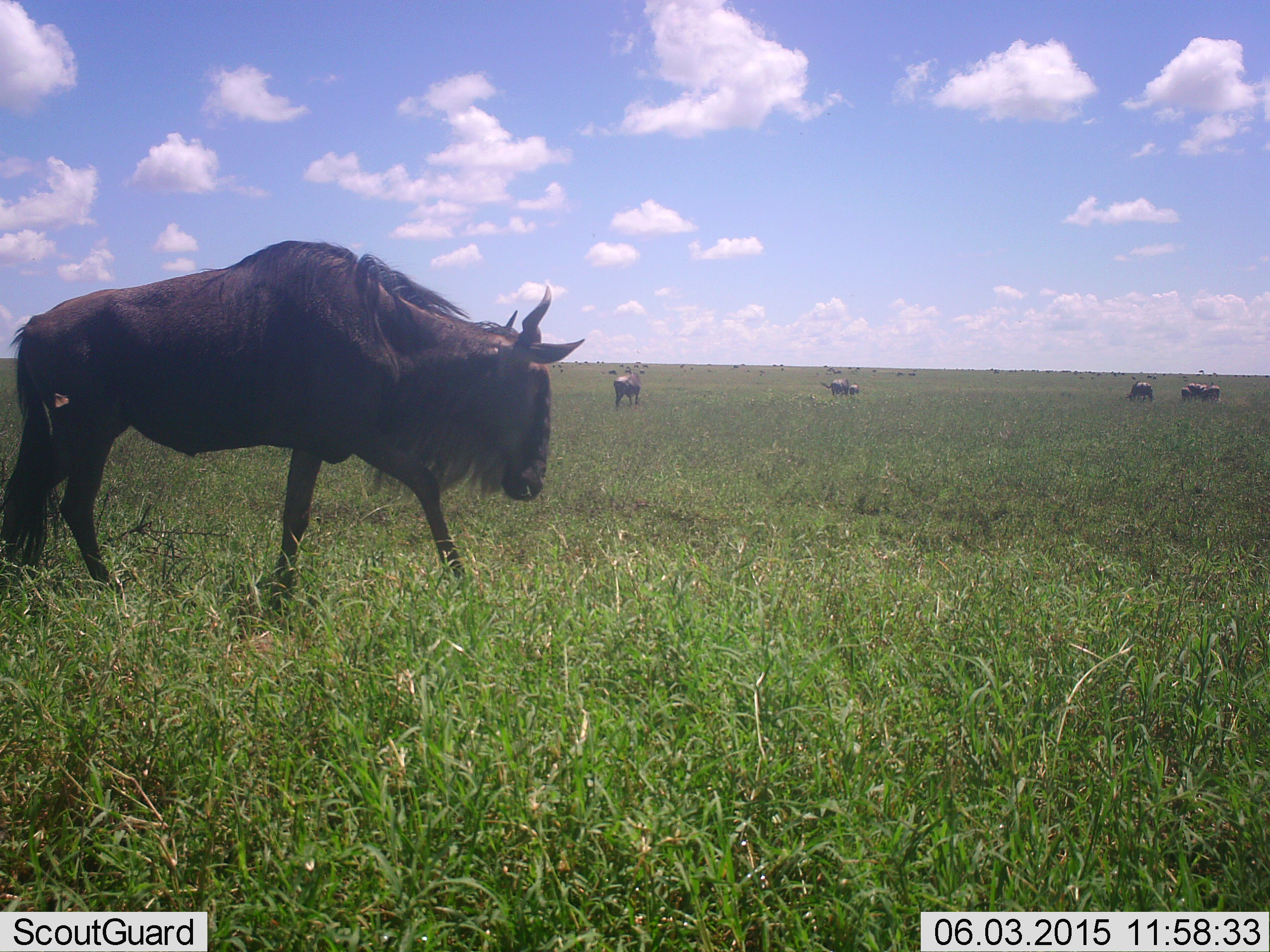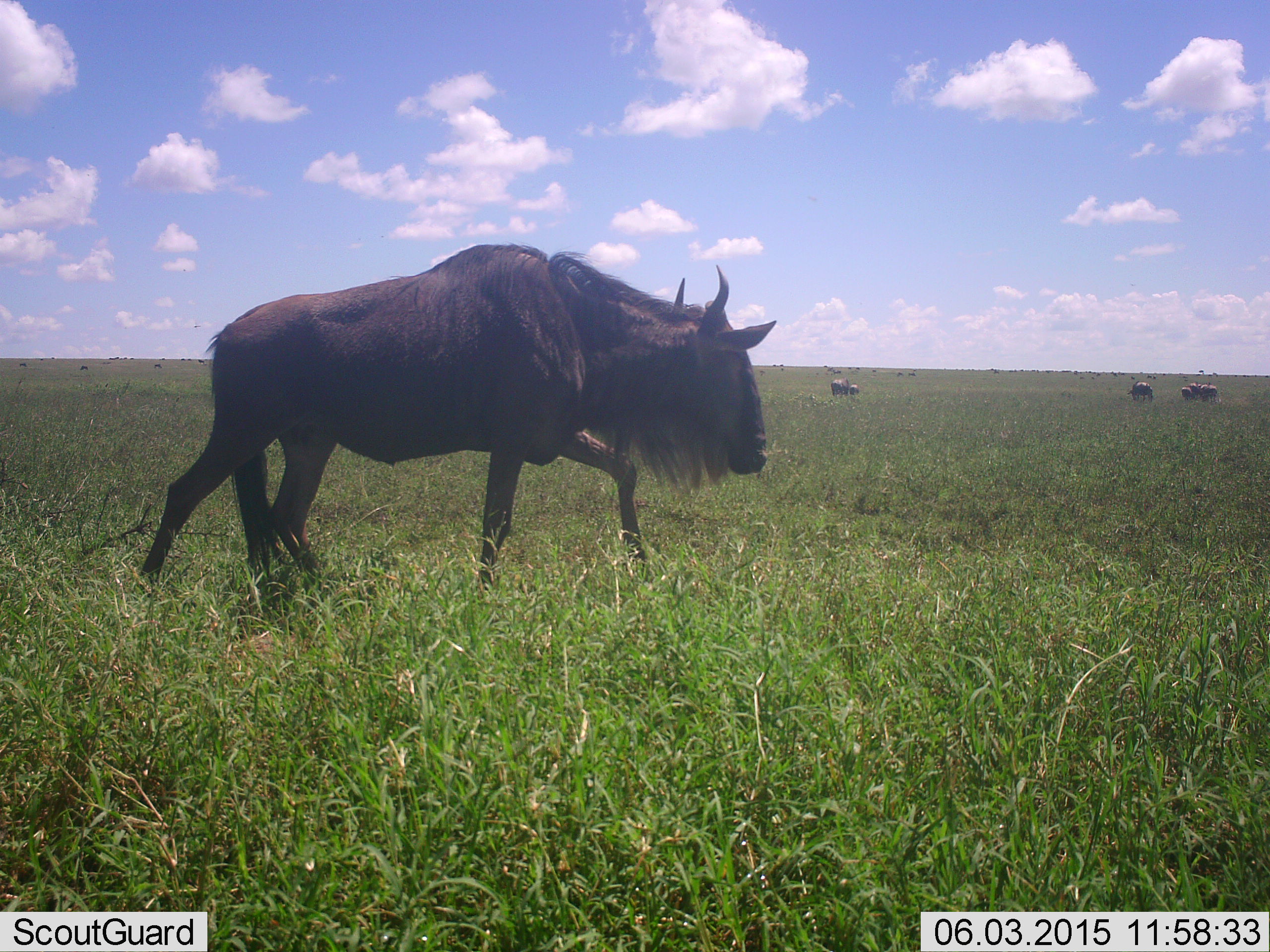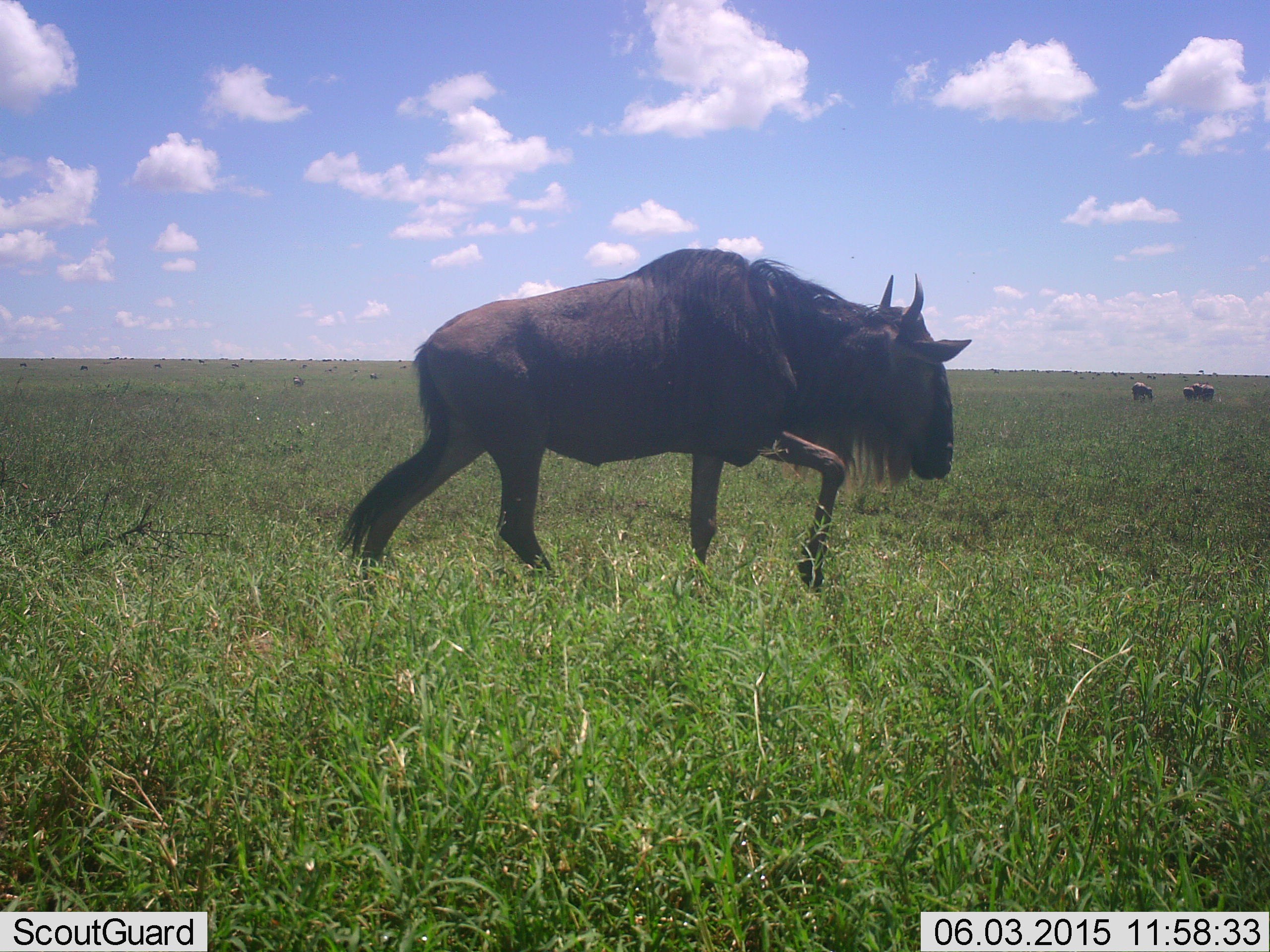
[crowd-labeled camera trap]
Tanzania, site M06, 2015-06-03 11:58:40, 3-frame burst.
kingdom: Animalia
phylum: Chordata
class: Mammalia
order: Artiodactyla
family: Bovidae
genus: Connochaetes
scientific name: Connochaetes taurinus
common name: blue wildebeest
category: wildebeest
Wildebeest (blue wildebeest) (Connochaetes taurinus), count 11-50. Behavior (volunteer vote fractions): standing 80%, resting 0%, moving 100%, interacting 0%. Young present (vote fraction): 0%. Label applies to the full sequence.